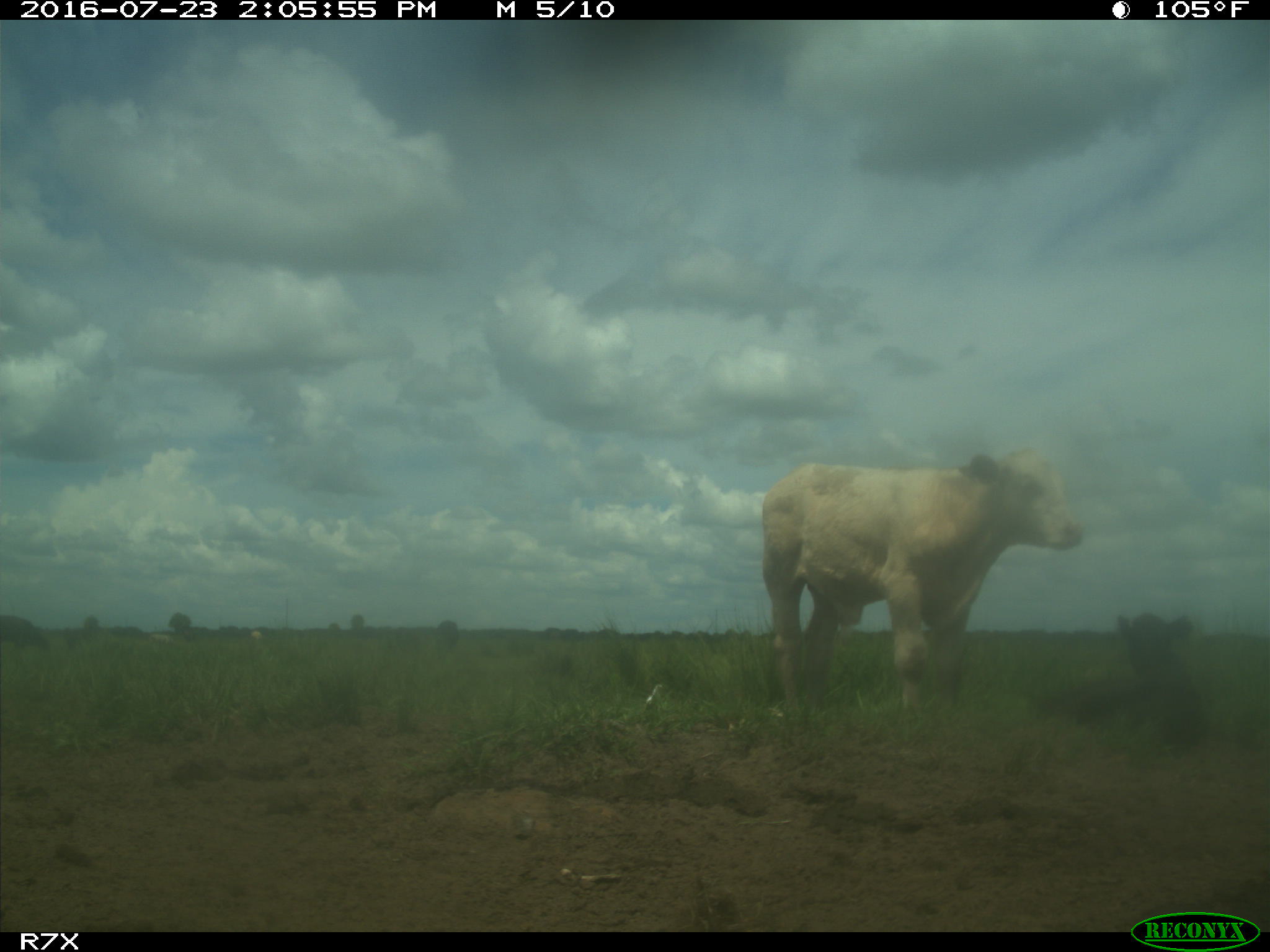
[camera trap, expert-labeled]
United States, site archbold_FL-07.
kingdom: Animalia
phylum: Chordata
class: Mammalia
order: Artiodactyla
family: Bovidae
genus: Bos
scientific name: Bos taurus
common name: domestic cow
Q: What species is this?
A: Bos taurus (domestic cow).